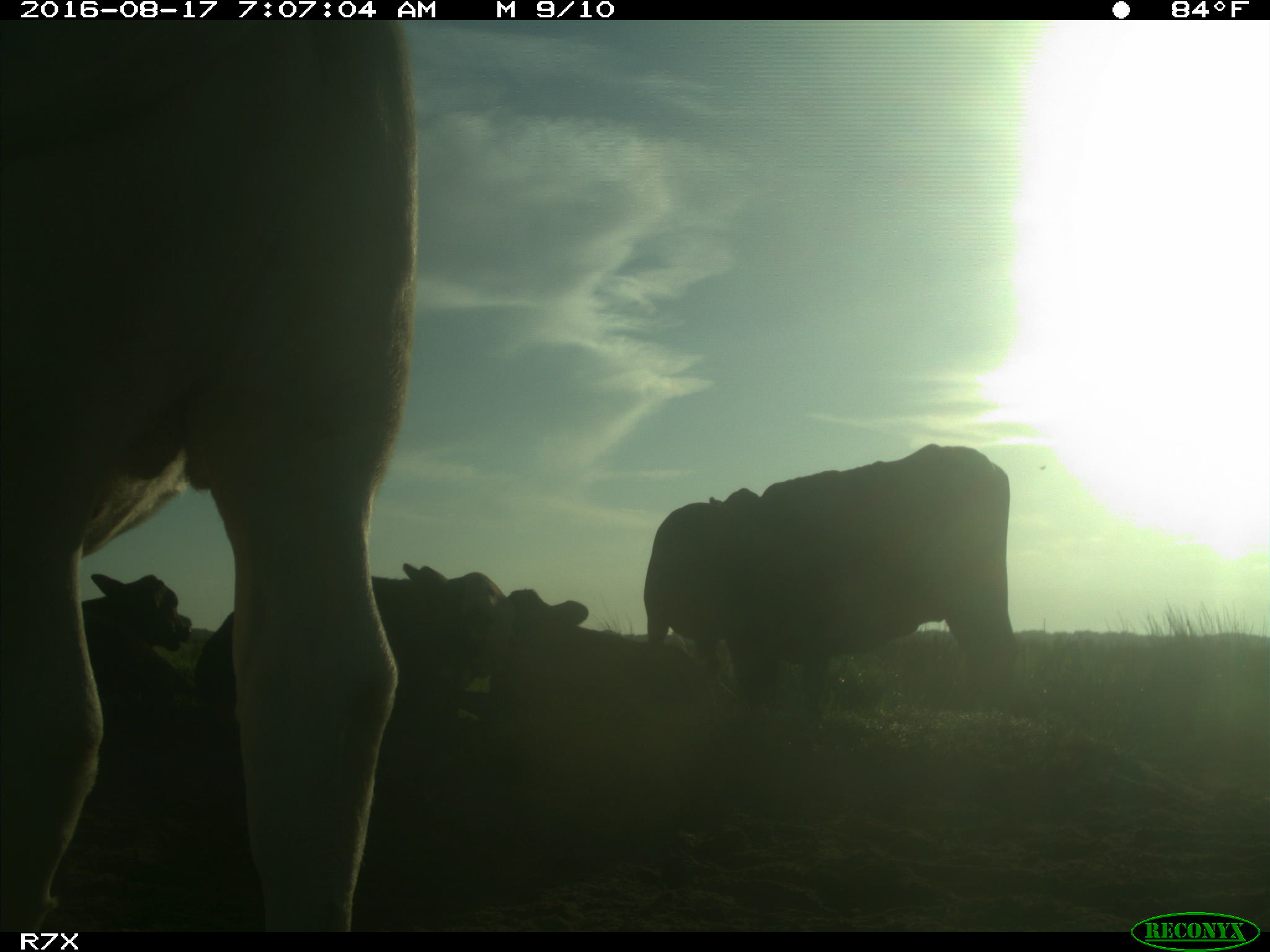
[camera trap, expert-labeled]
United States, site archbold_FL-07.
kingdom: Animalia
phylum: Chordata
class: Mammalia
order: Artiodactyla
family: Bovidae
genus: Bos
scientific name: Bos taurus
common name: domestic cow